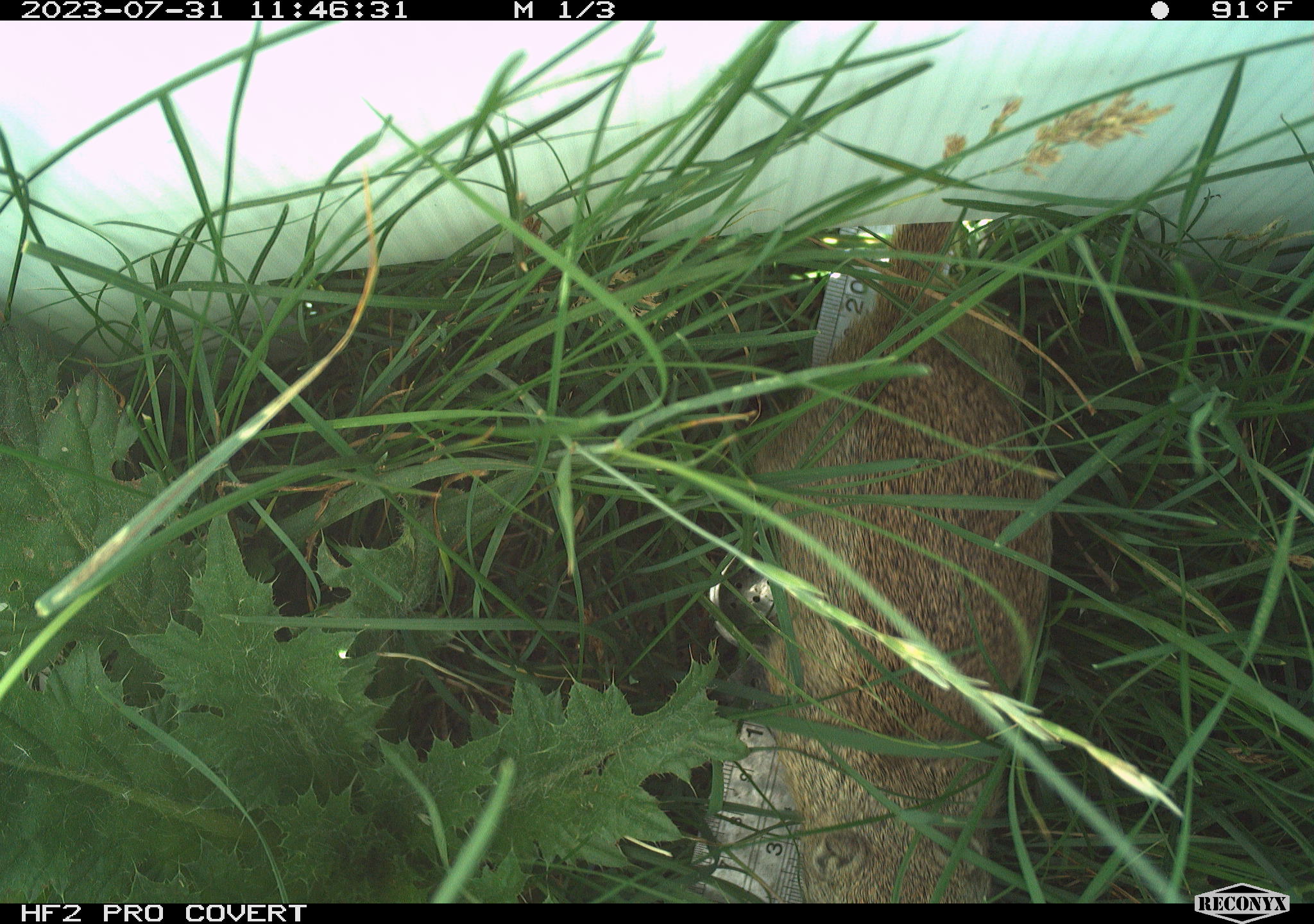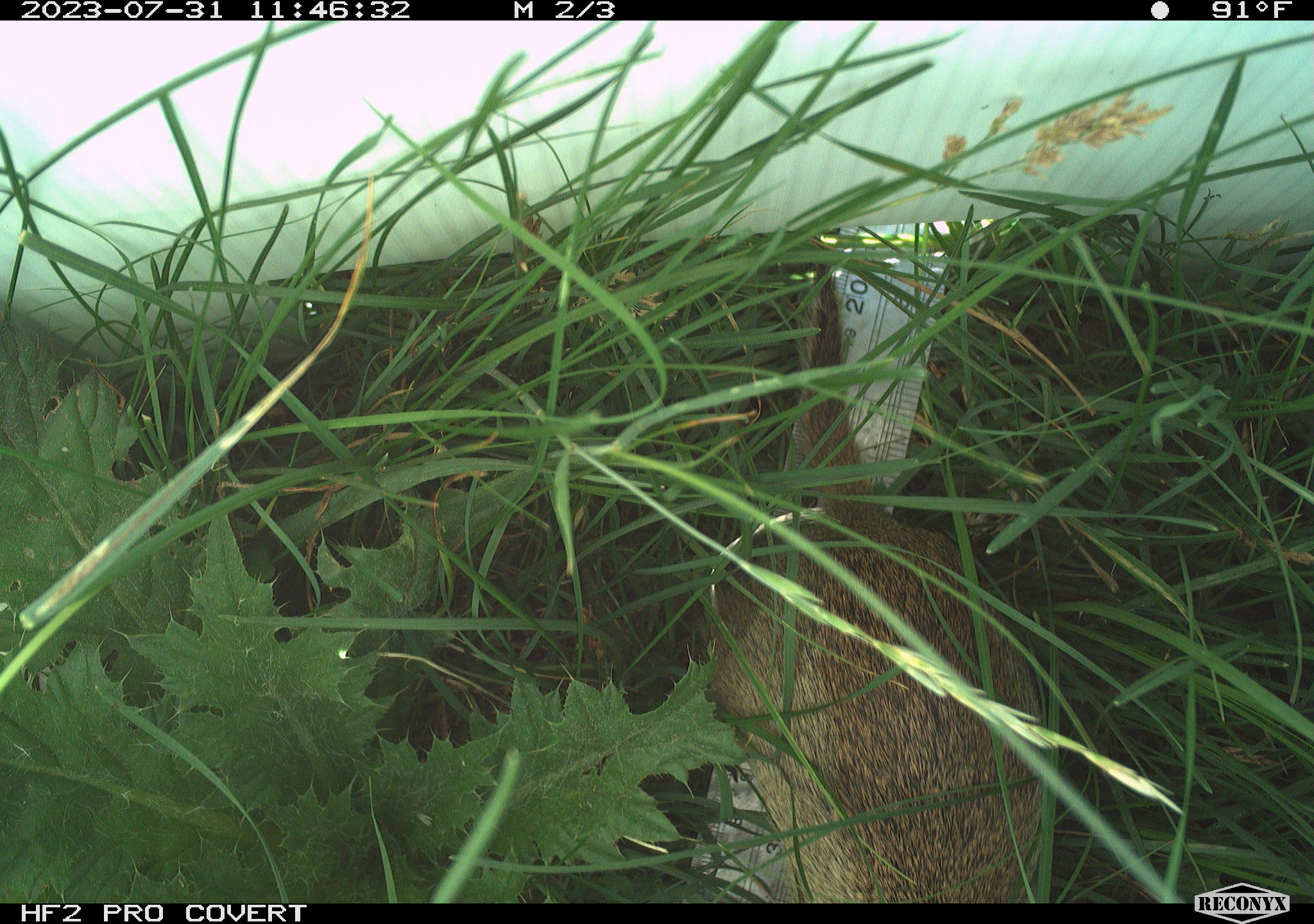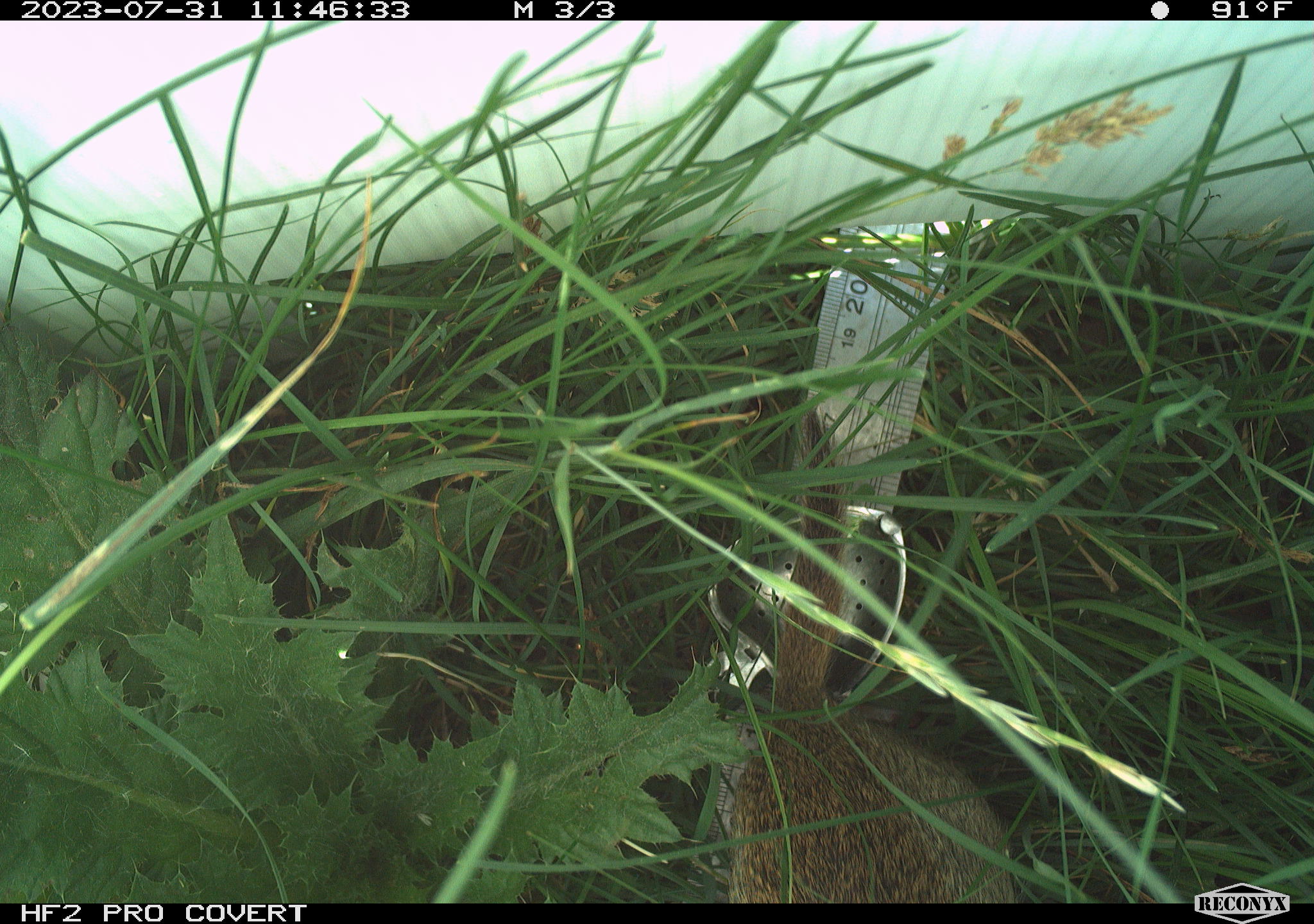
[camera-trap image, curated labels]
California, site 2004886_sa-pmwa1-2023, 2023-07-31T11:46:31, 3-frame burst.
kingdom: Animalia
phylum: Chordata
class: Mammalia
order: Rodentia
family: Sciuridae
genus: Urocitellus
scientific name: Urocitellus beldingi beldingi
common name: belding's ground squirrel